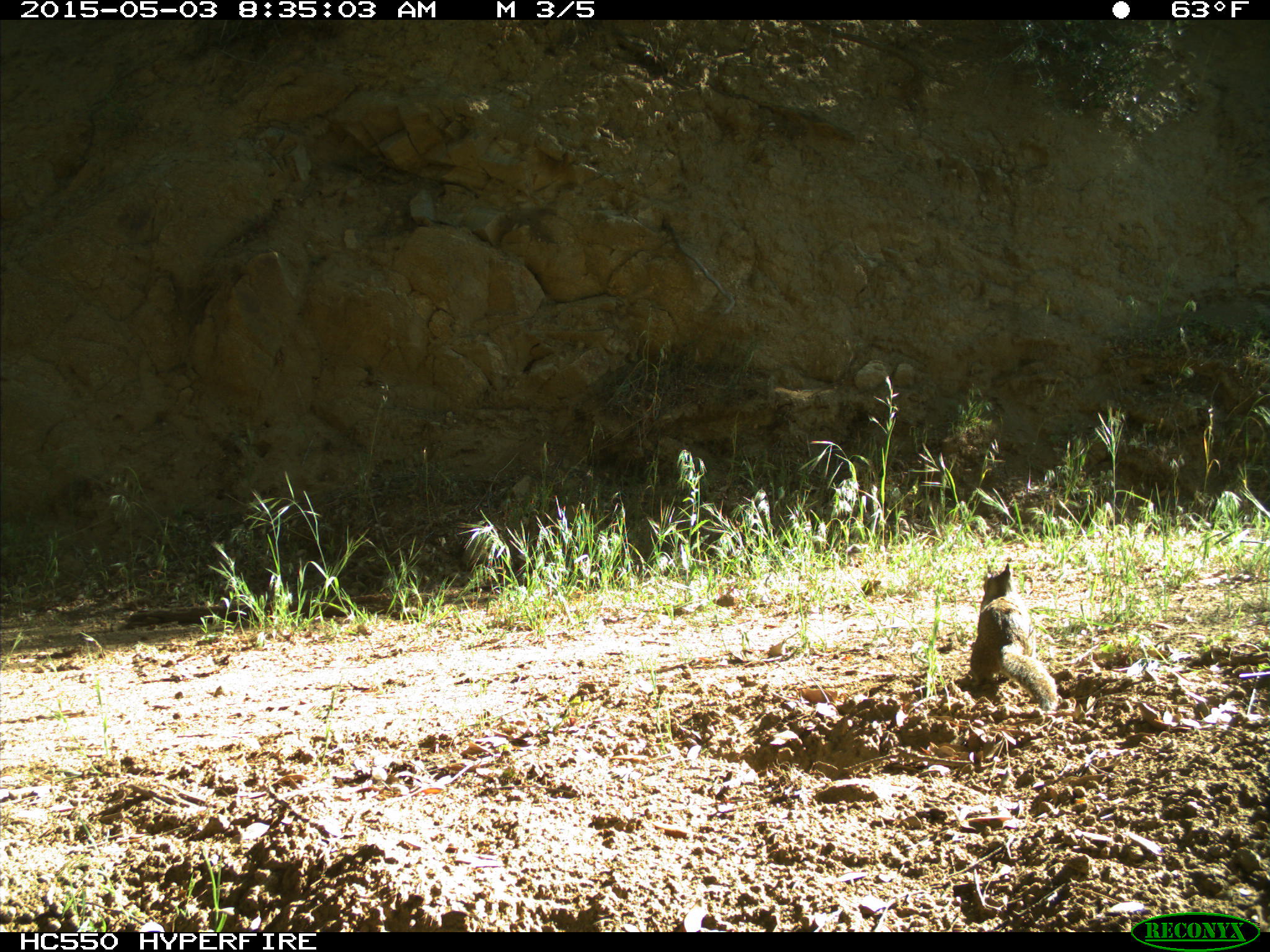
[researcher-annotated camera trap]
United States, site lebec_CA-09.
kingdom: Animalia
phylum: Chordata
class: Mammalia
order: Rodentia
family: Sciuridae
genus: Otospermophilus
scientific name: Otospermophilus beecheyi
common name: california ground squirrel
Otospermophilus beecheyi (california ground squirrel).